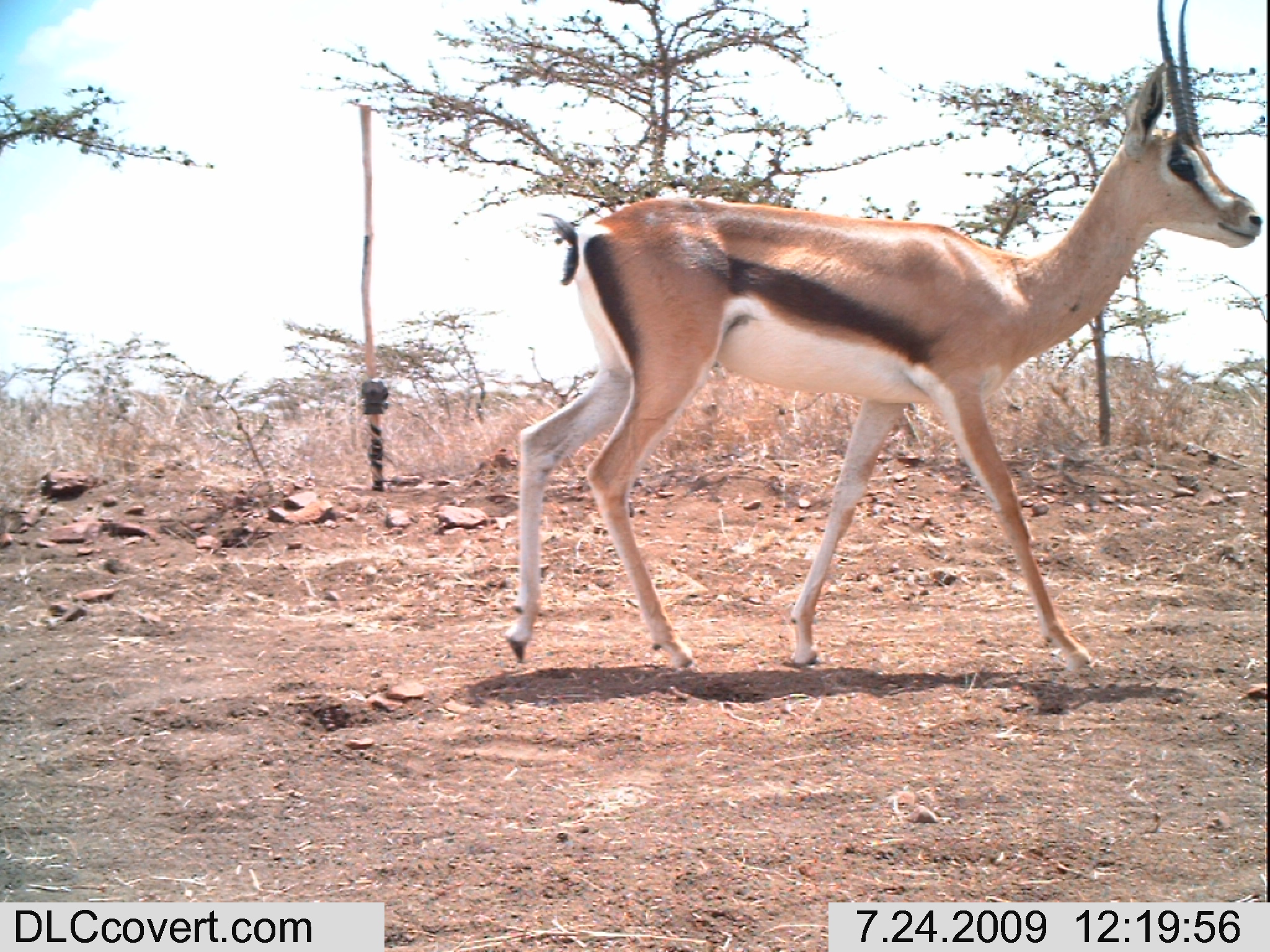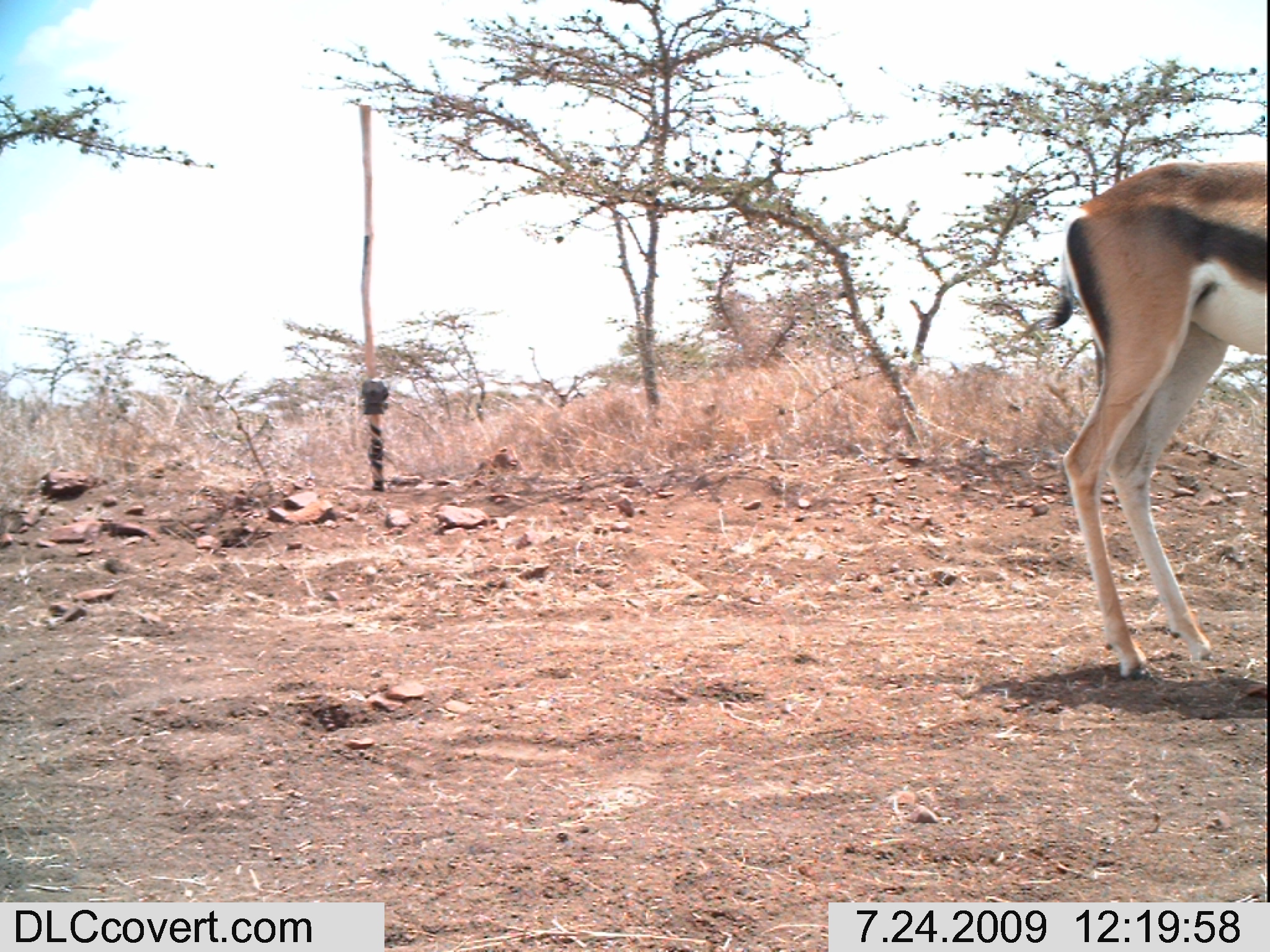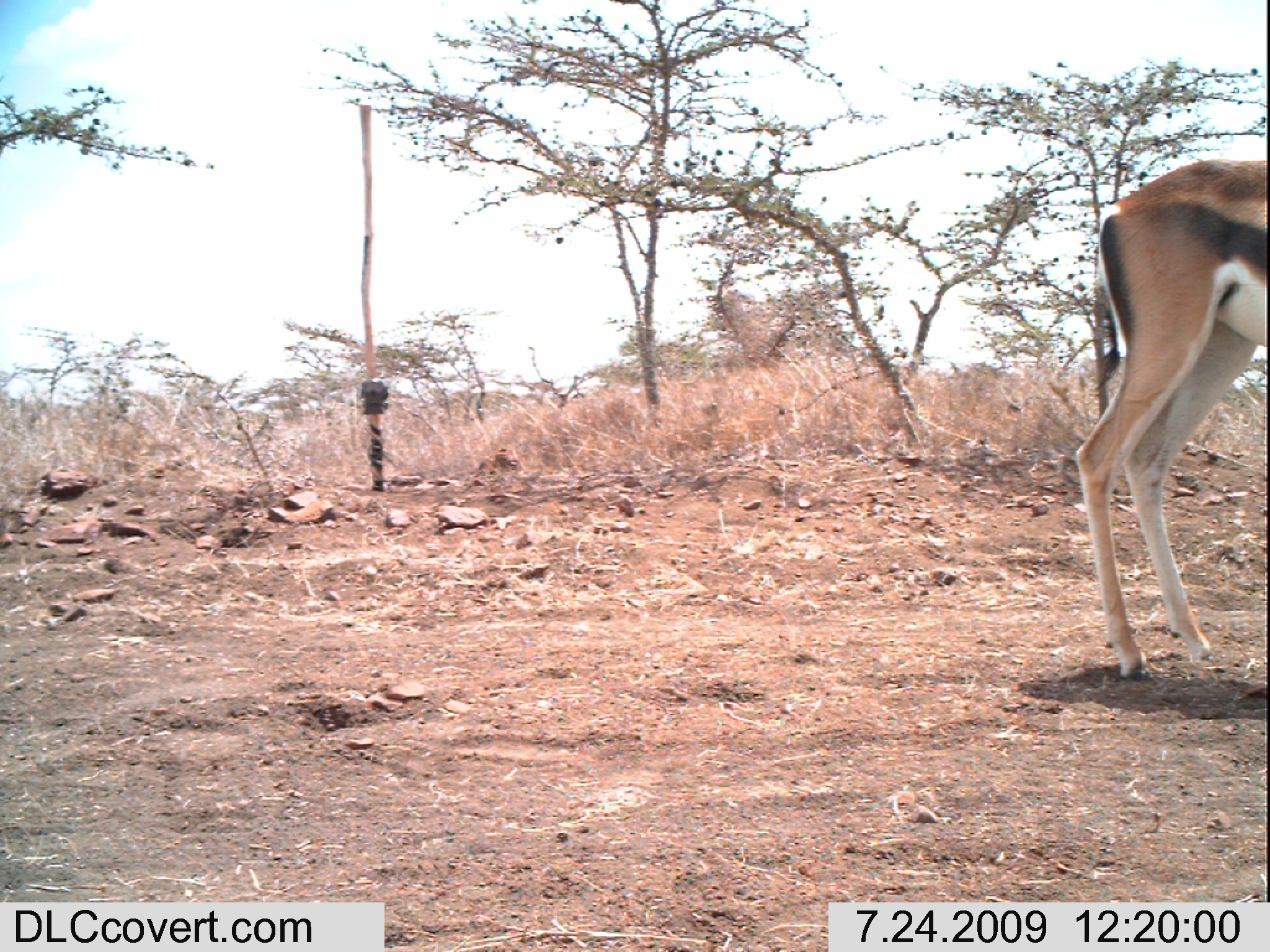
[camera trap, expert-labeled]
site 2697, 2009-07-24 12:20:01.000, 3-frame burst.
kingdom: Animalia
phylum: Chordata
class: Mammalia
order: Artiodactyla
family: Bovidae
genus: Nanger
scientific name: Nanger granti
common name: grant's gazelle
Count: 1.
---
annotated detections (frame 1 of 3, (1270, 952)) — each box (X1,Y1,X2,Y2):
nanger granti: (499,0,1270,666)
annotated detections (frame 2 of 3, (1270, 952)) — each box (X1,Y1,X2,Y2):
nanger granti: (1036,157,1264,678)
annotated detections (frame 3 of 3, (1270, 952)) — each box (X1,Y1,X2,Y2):
nanger granti: (1070,160,1270,684)